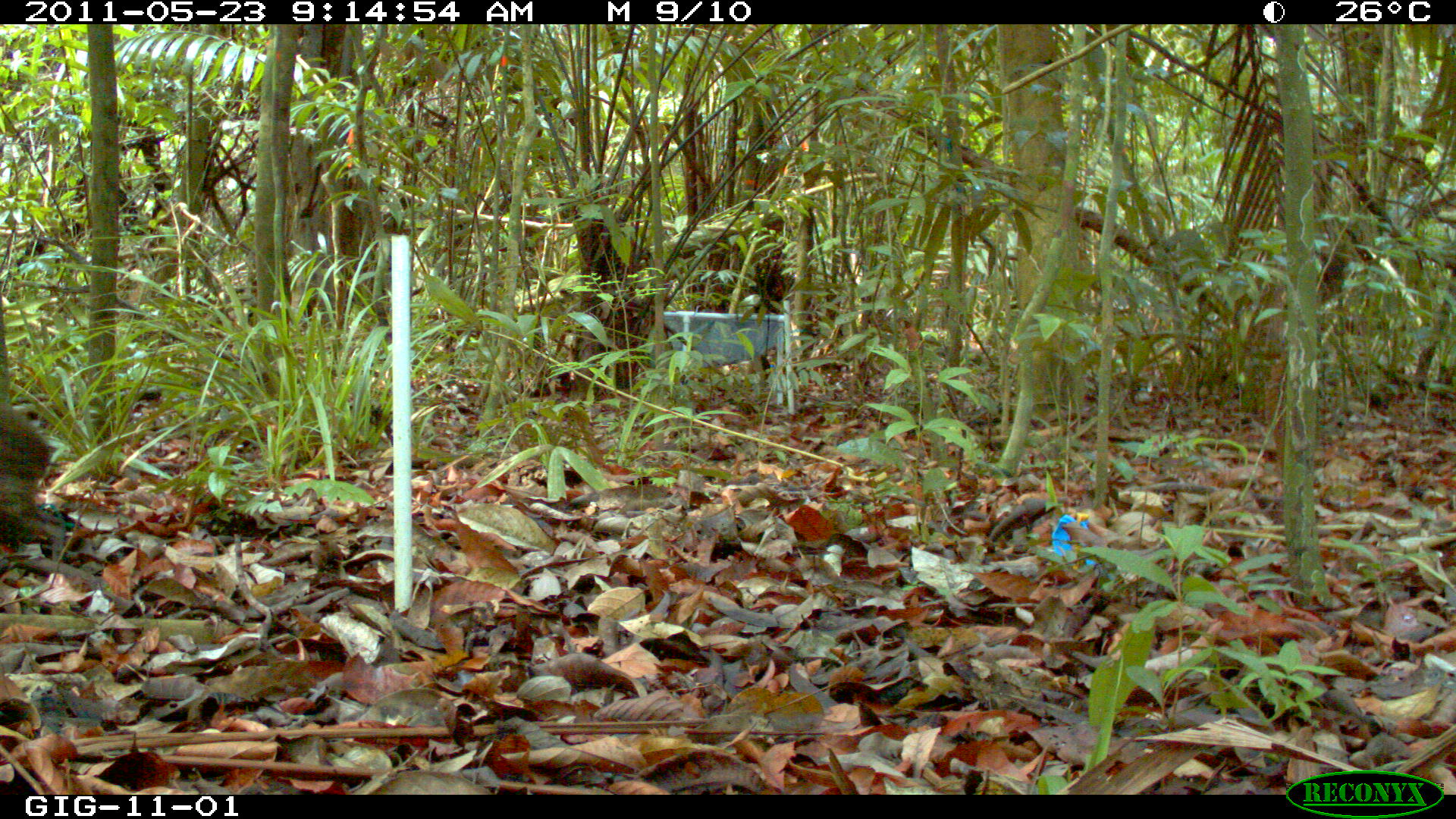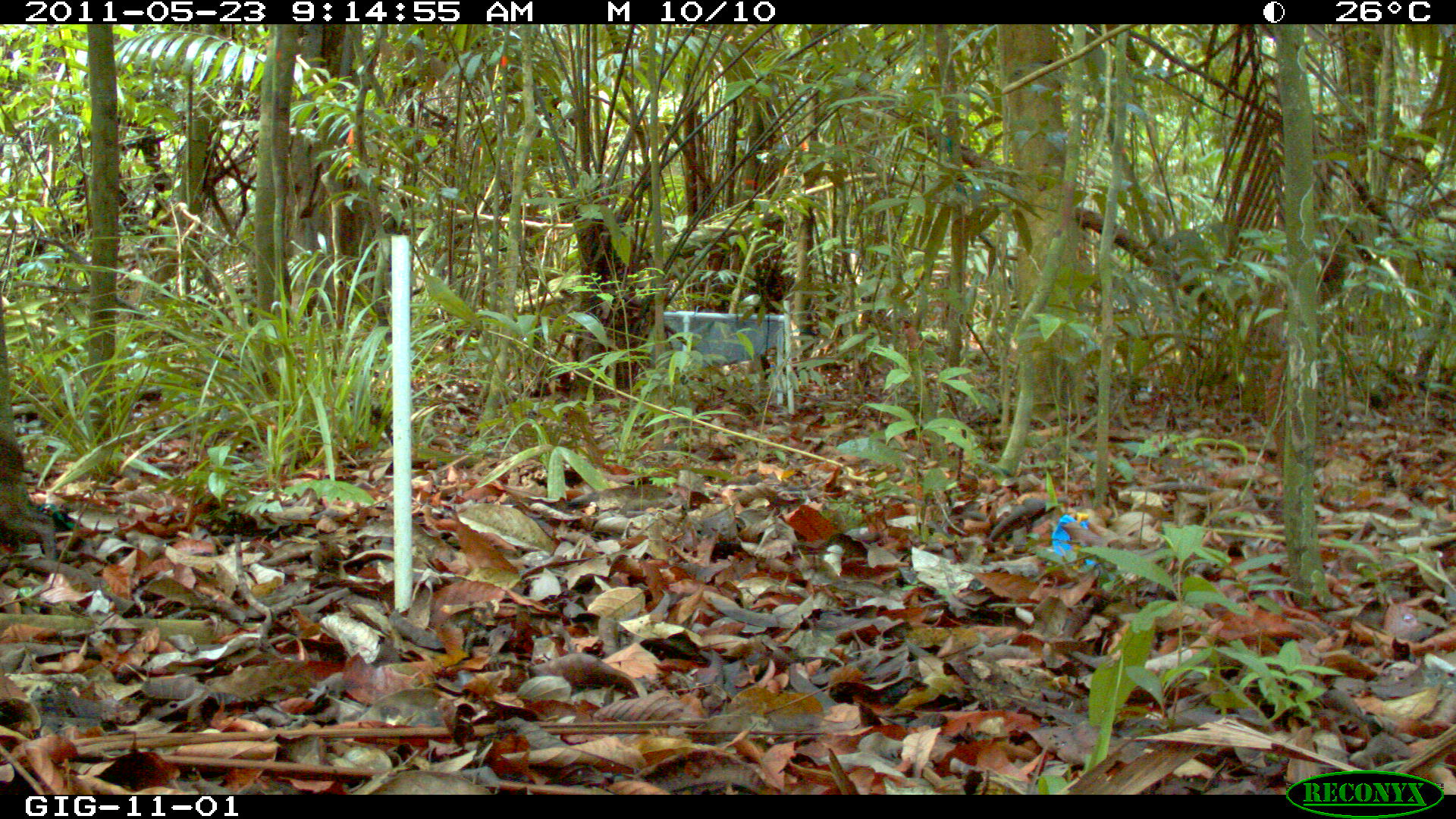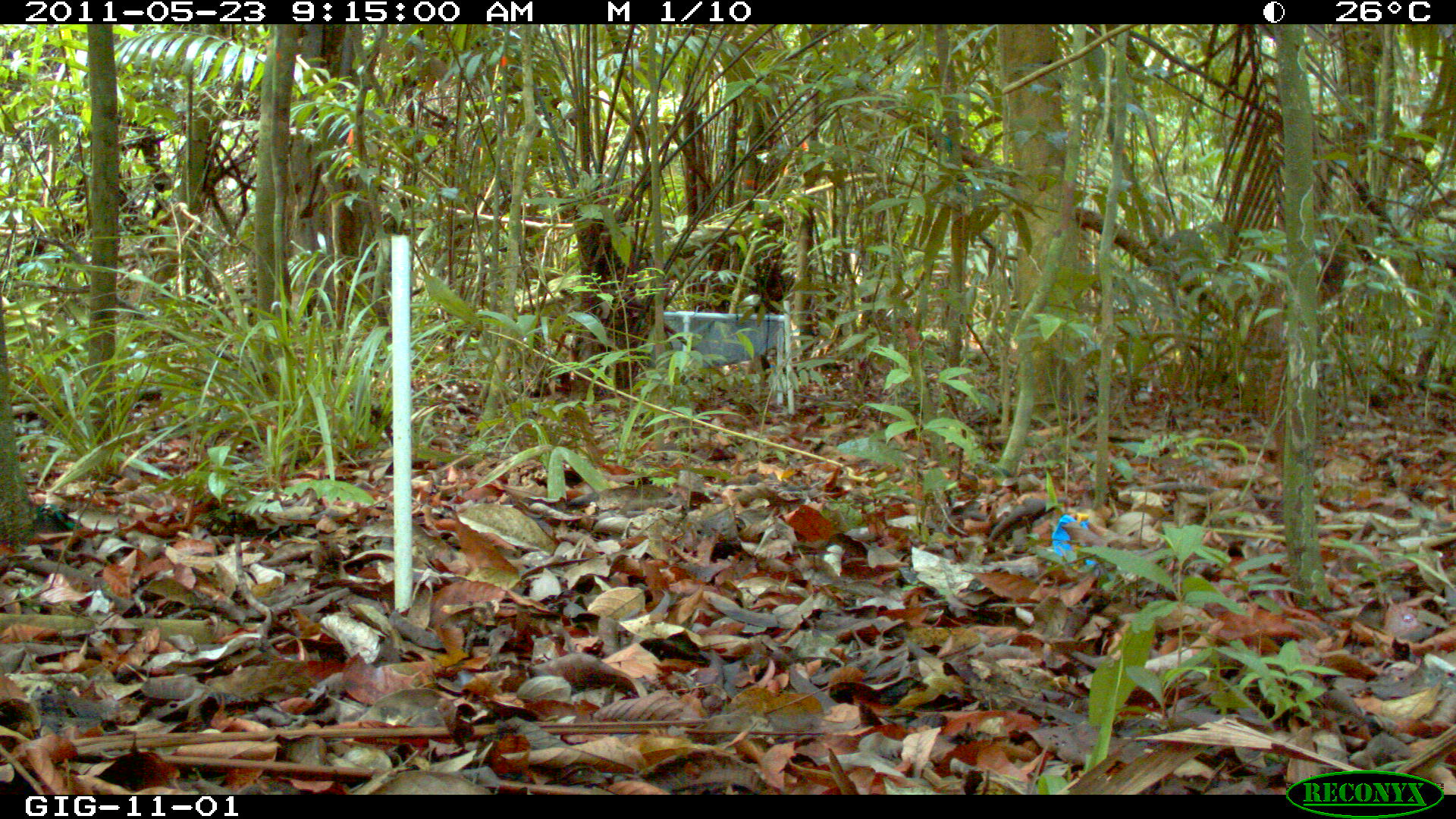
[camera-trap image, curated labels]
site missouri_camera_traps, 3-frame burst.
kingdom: Animalia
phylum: Chordata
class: Mammalia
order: Rodentia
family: Dasyproctidae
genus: Dasyprocta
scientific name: Dasyprocta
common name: agouti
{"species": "agouti (Dasyprocta)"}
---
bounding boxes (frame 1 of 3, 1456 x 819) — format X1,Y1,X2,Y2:
agouti: 5,403,69,568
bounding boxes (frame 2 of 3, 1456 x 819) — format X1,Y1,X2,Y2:
agouti: 5,432,66,580